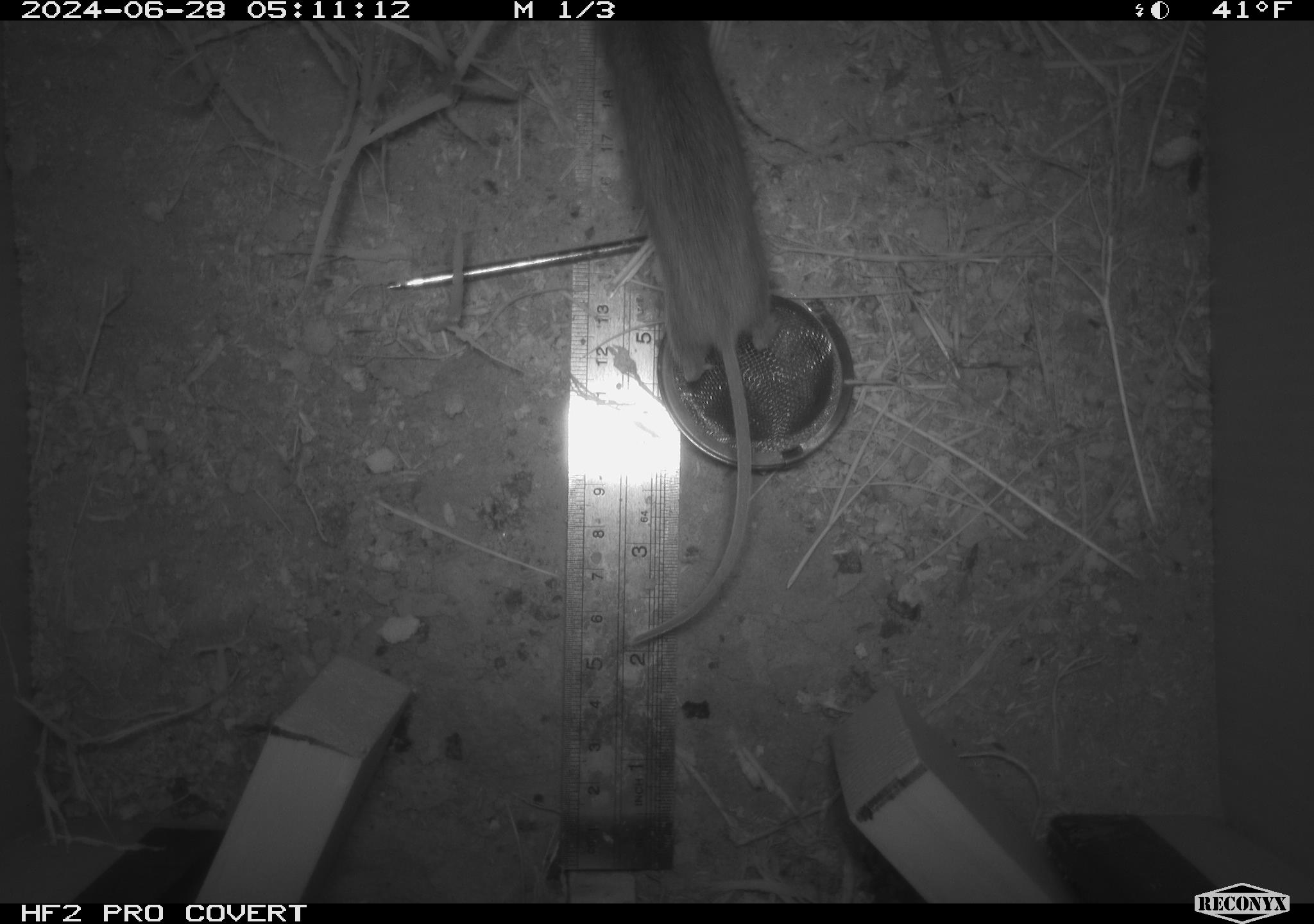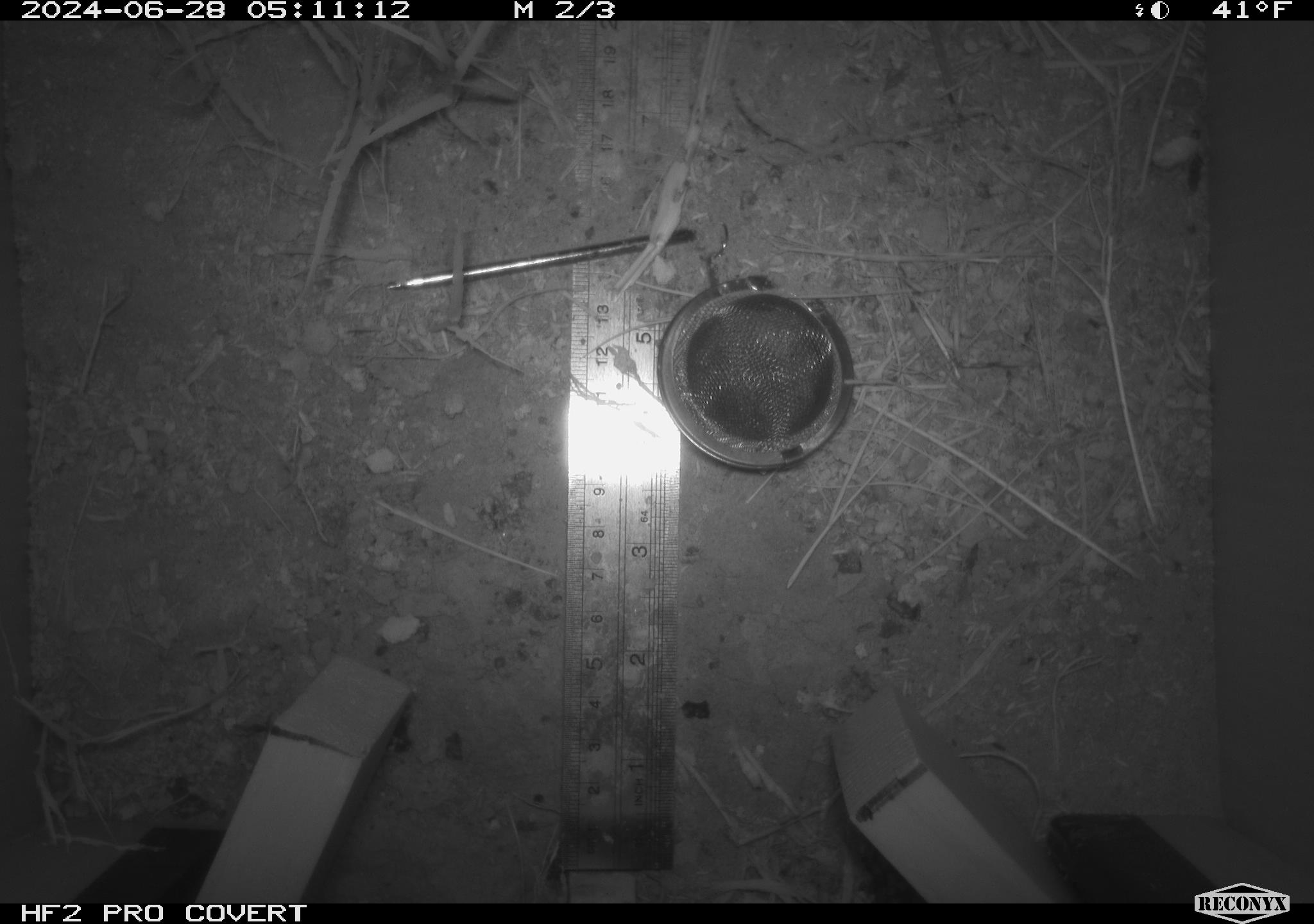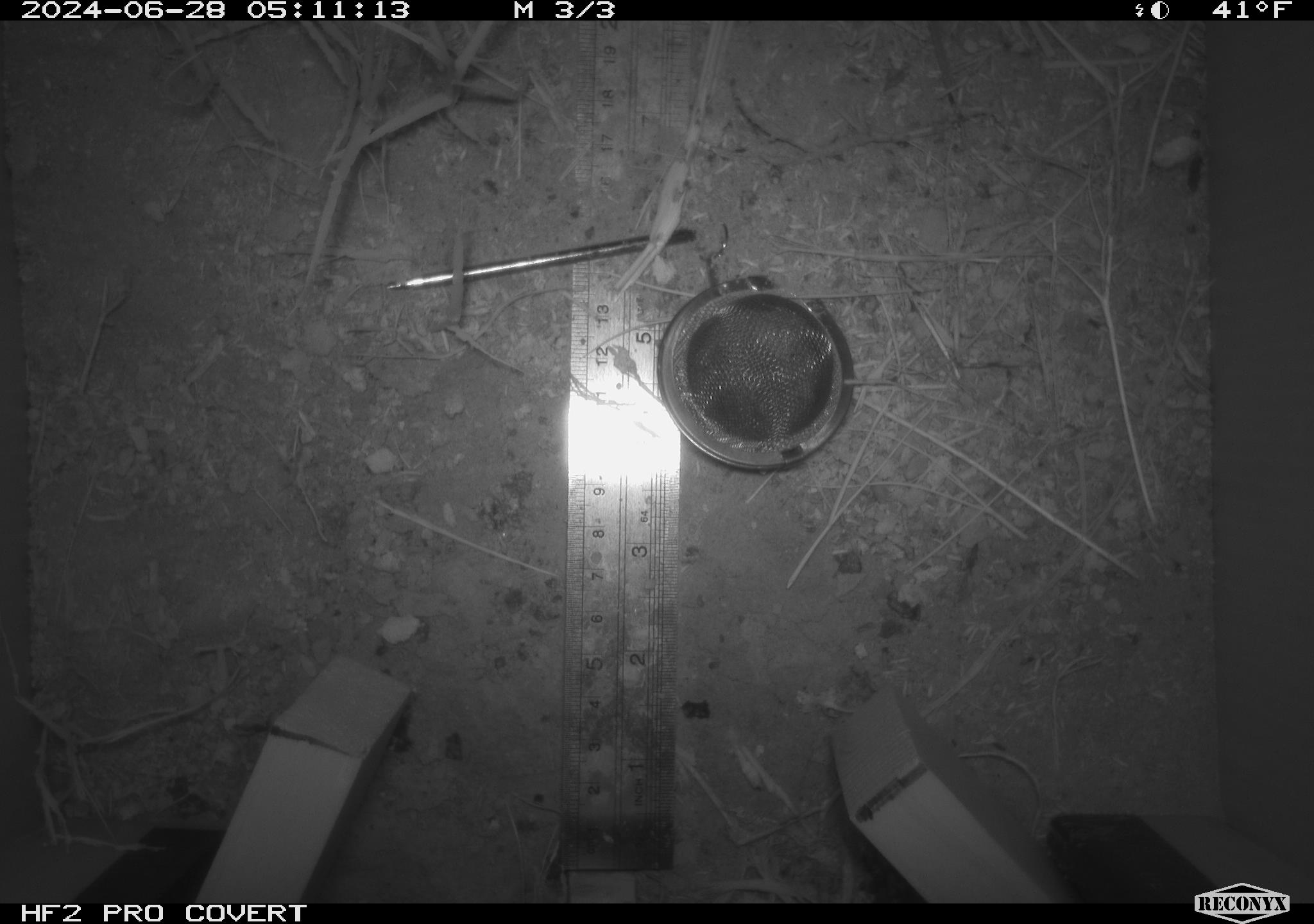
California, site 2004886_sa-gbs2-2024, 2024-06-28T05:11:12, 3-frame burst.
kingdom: Animalia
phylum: Chordata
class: Mammalia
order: Rodentia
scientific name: Rodentia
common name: mouse species